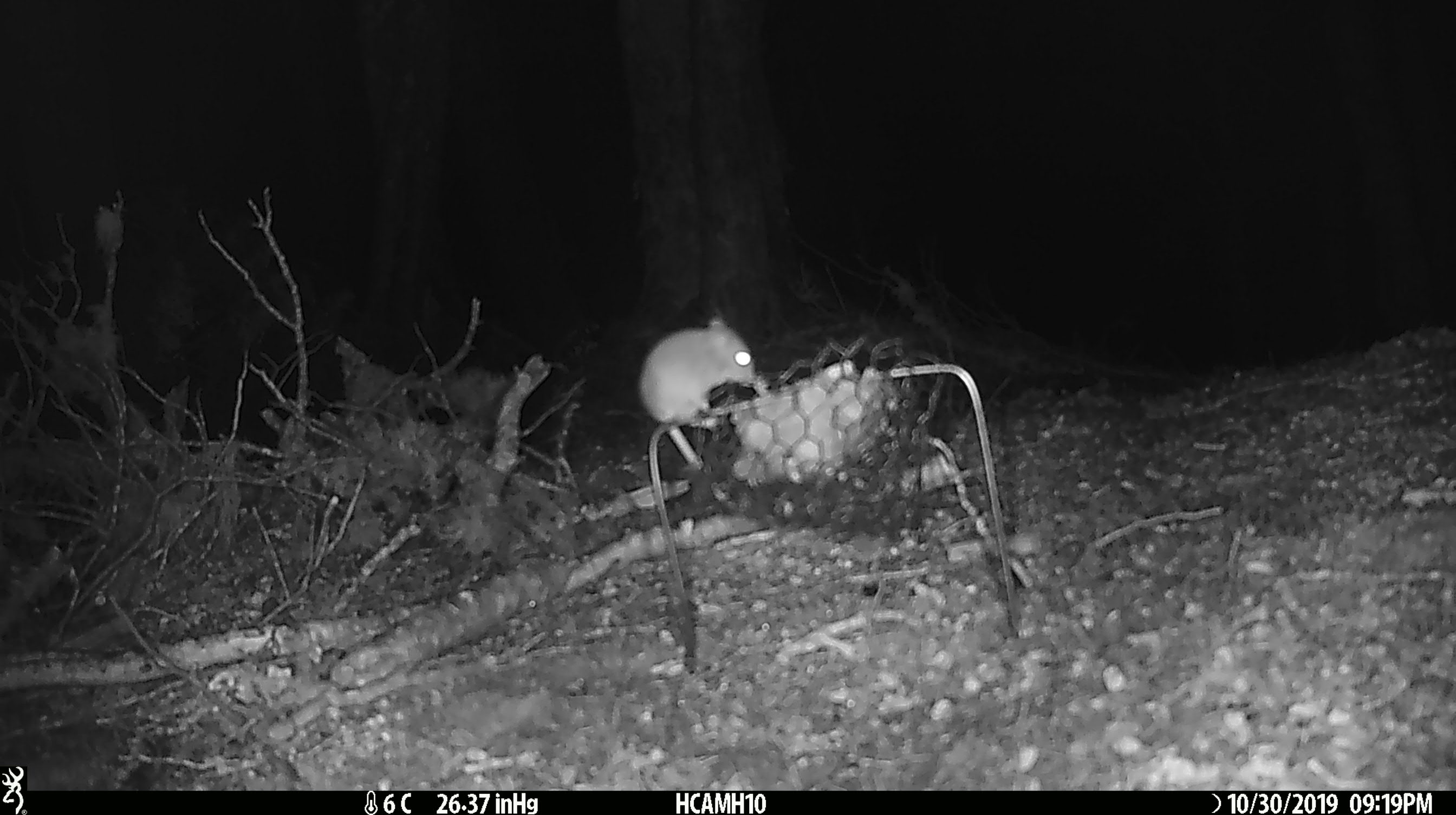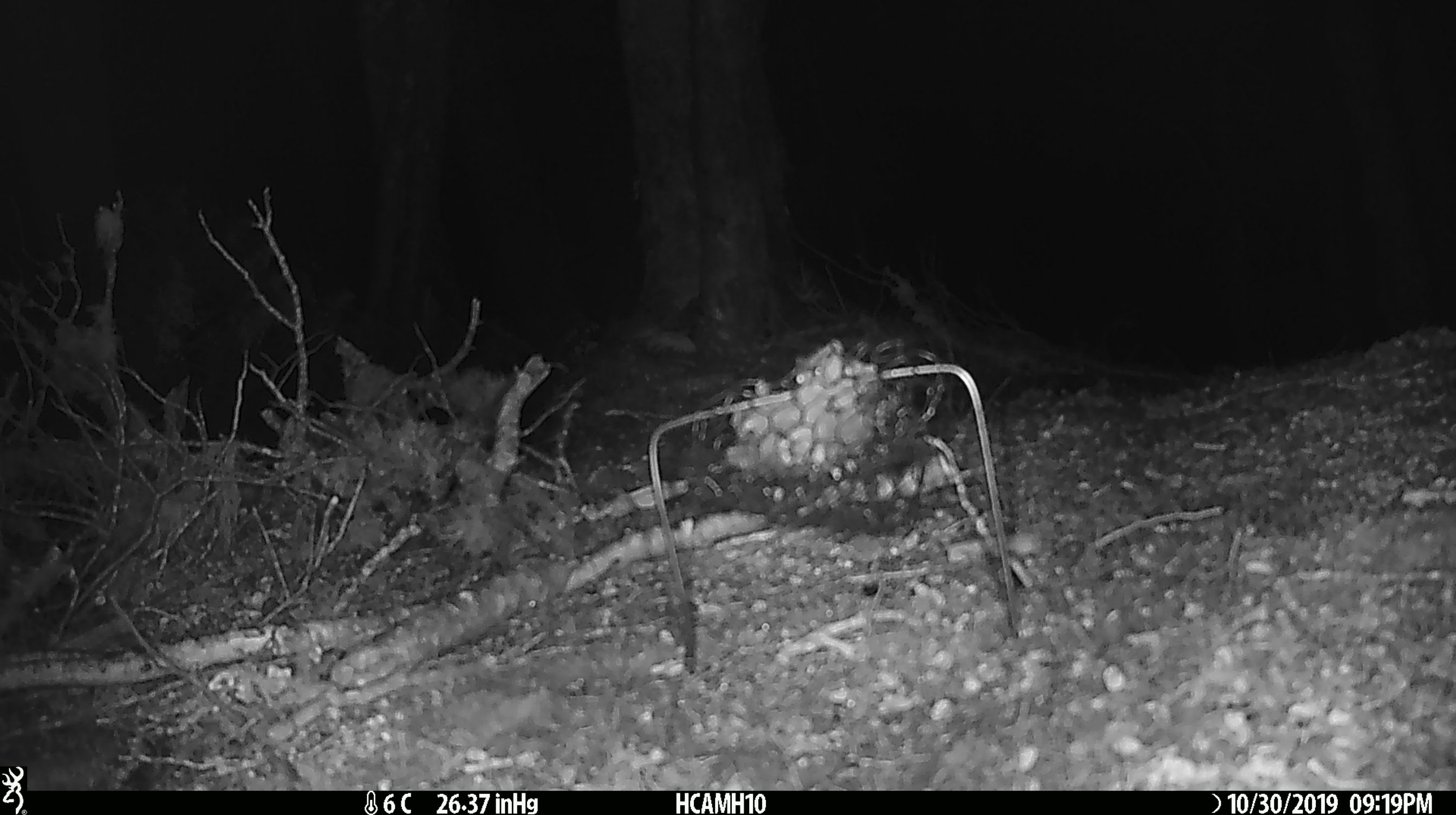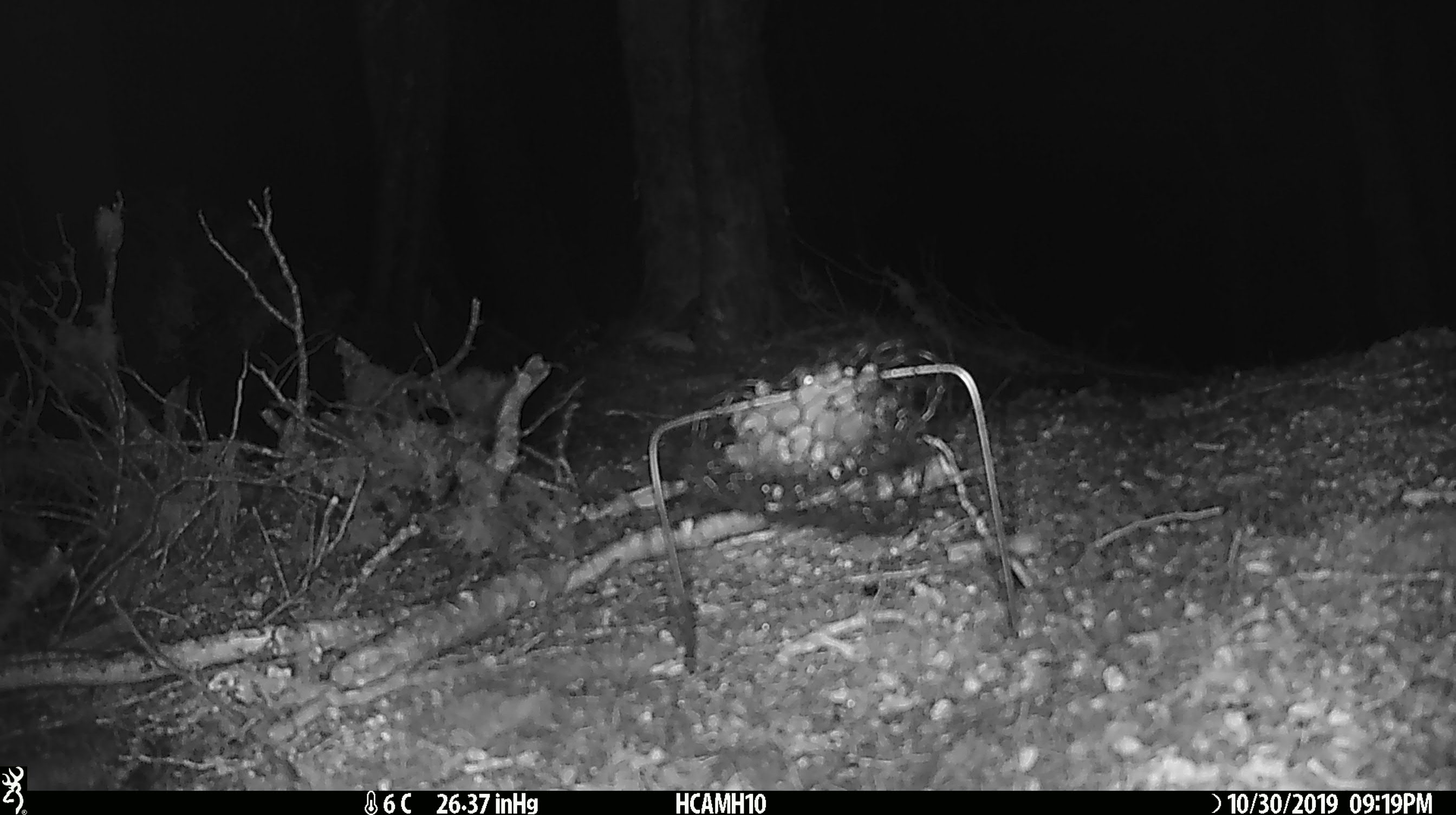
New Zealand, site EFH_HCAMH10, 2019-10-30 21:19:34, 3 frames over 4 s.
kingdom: Animalia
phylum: Chordata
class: Mammalia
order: Rodentia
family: Muridae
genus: Mus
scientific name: Mus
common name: mouse